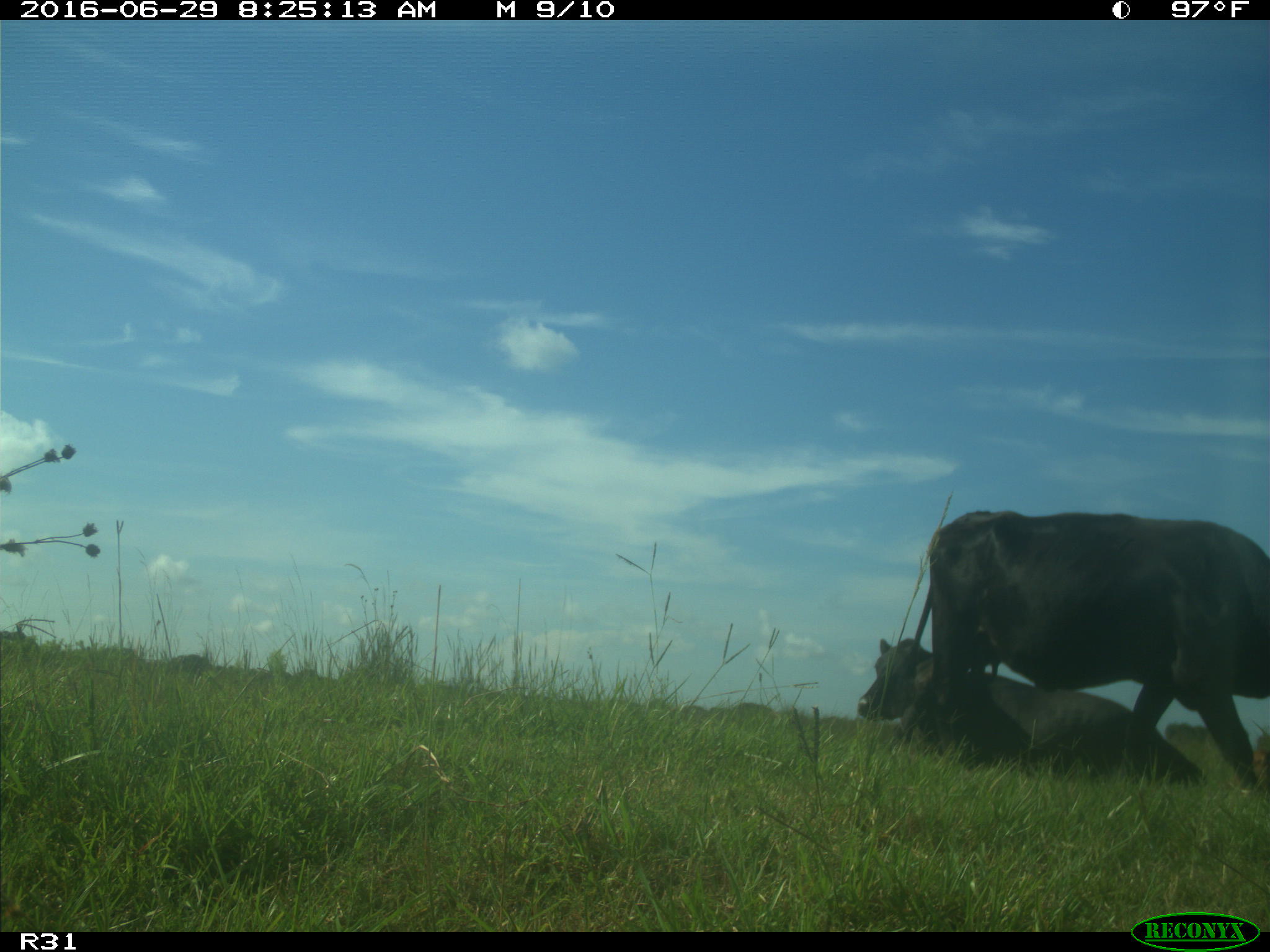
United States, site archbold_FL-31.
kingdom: Animalia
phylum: Chordata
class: Mammalia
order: Artiodactyla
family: Bovidae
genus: Bos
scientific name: Bos taurus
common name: domestic cow